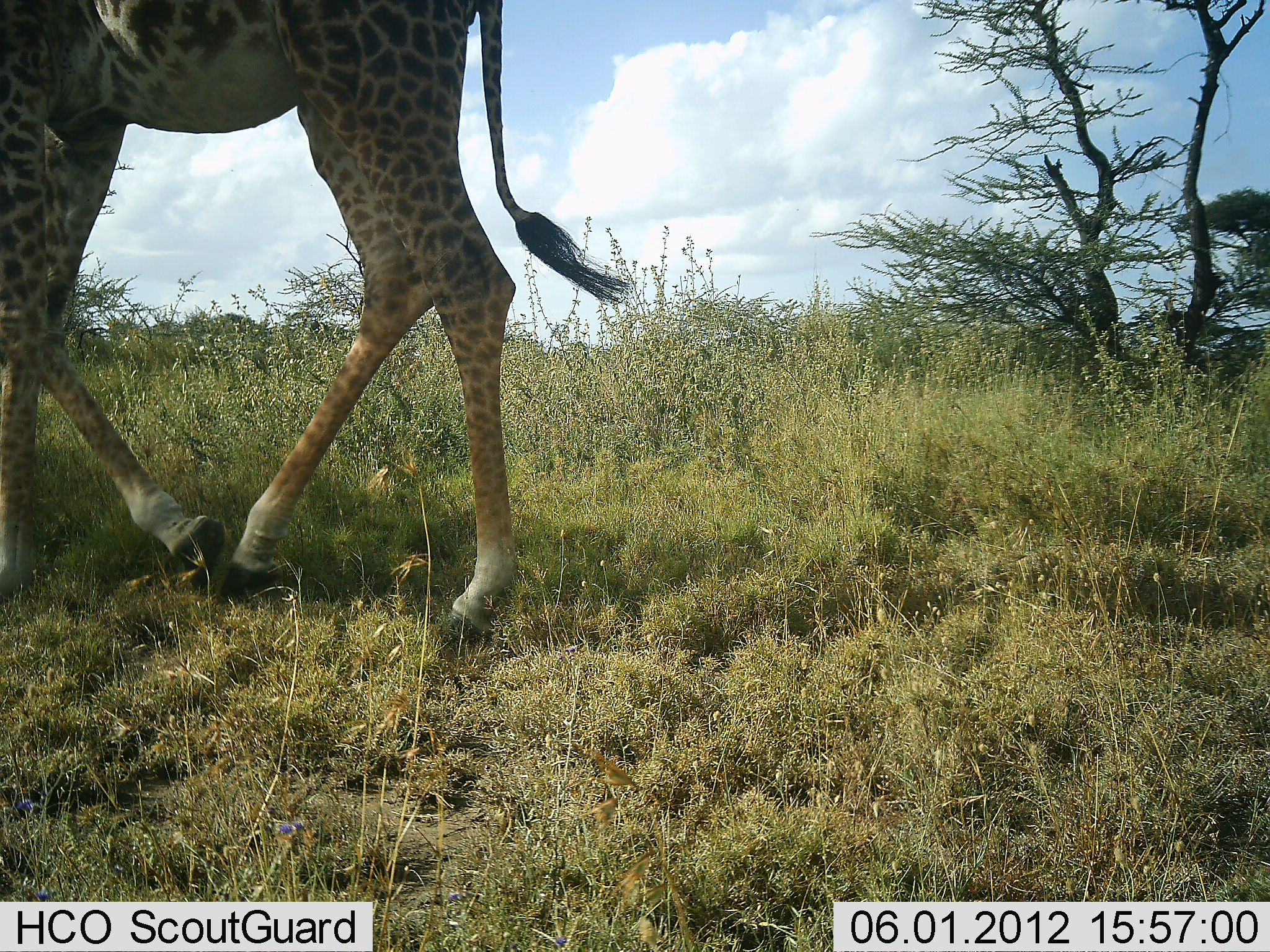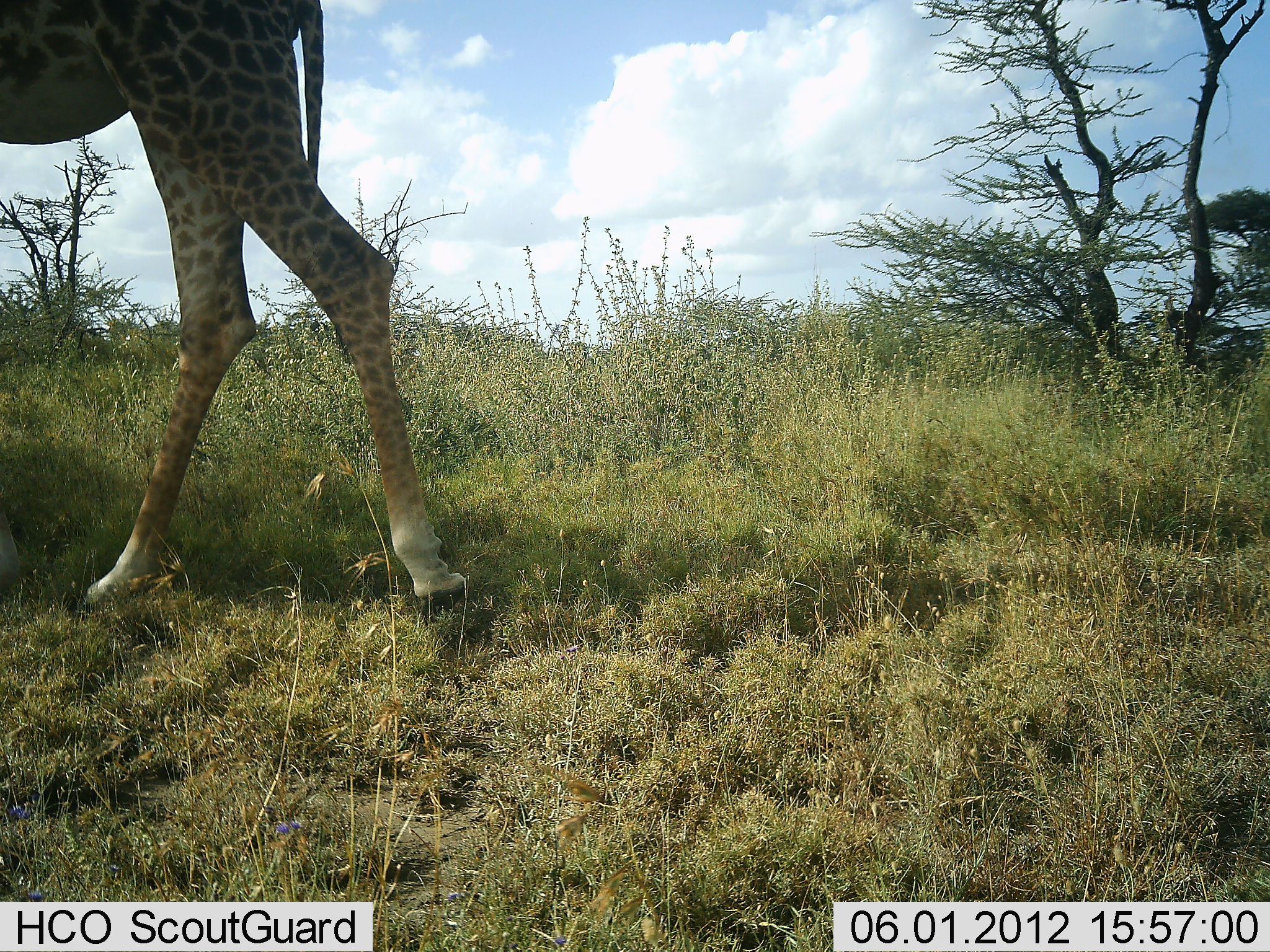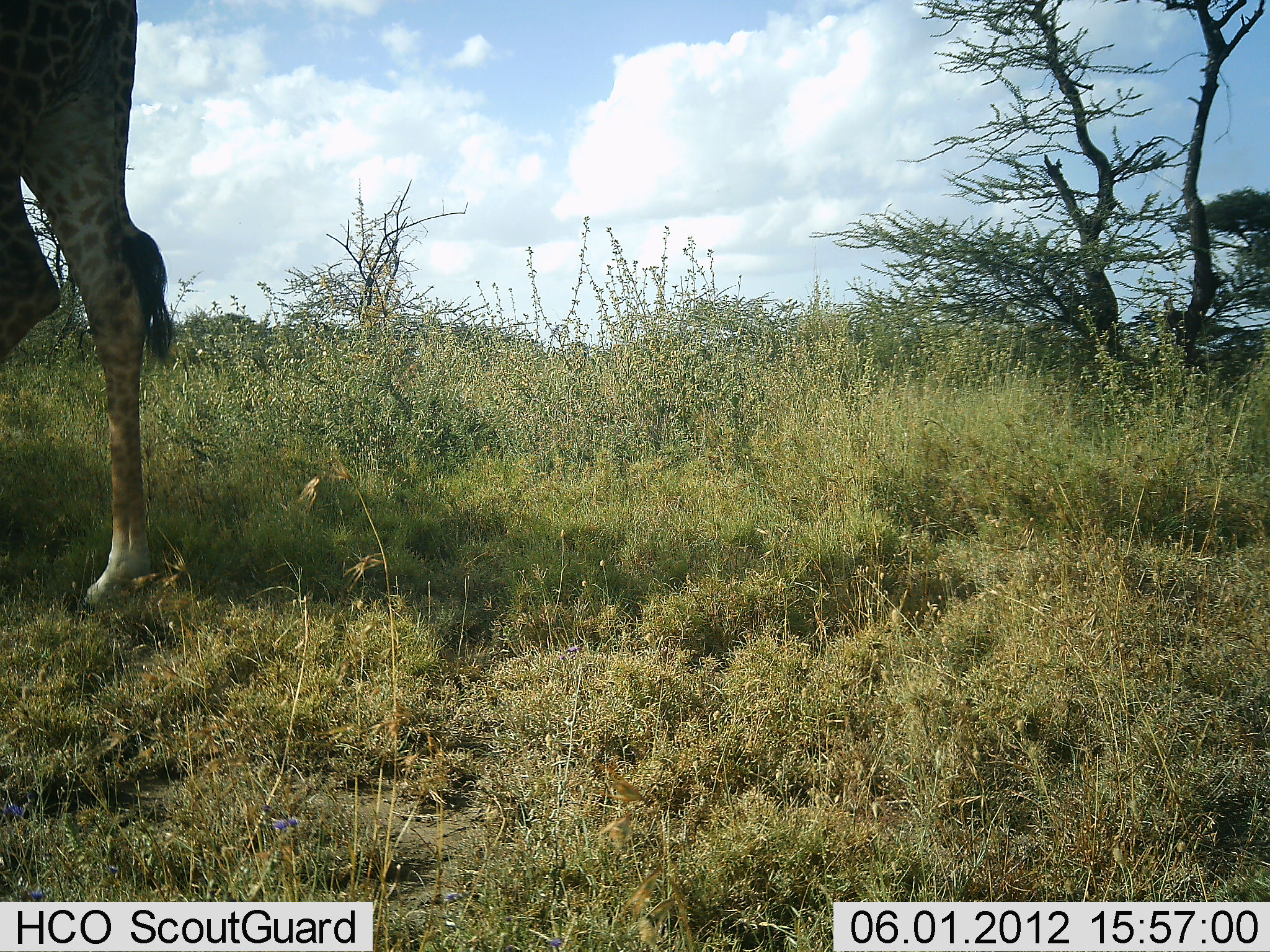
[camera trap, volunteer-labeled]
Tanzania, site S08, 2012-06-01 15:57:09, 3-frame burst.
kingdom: Animalia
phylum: Chordata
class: Mammalia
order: Artiodactyla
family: Giraffidae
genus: Giraffa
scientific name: Giraffa camelopardalis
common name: giraffe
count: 1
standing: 0%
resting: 0%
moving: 100%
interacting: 0%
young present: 0%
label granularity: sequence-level